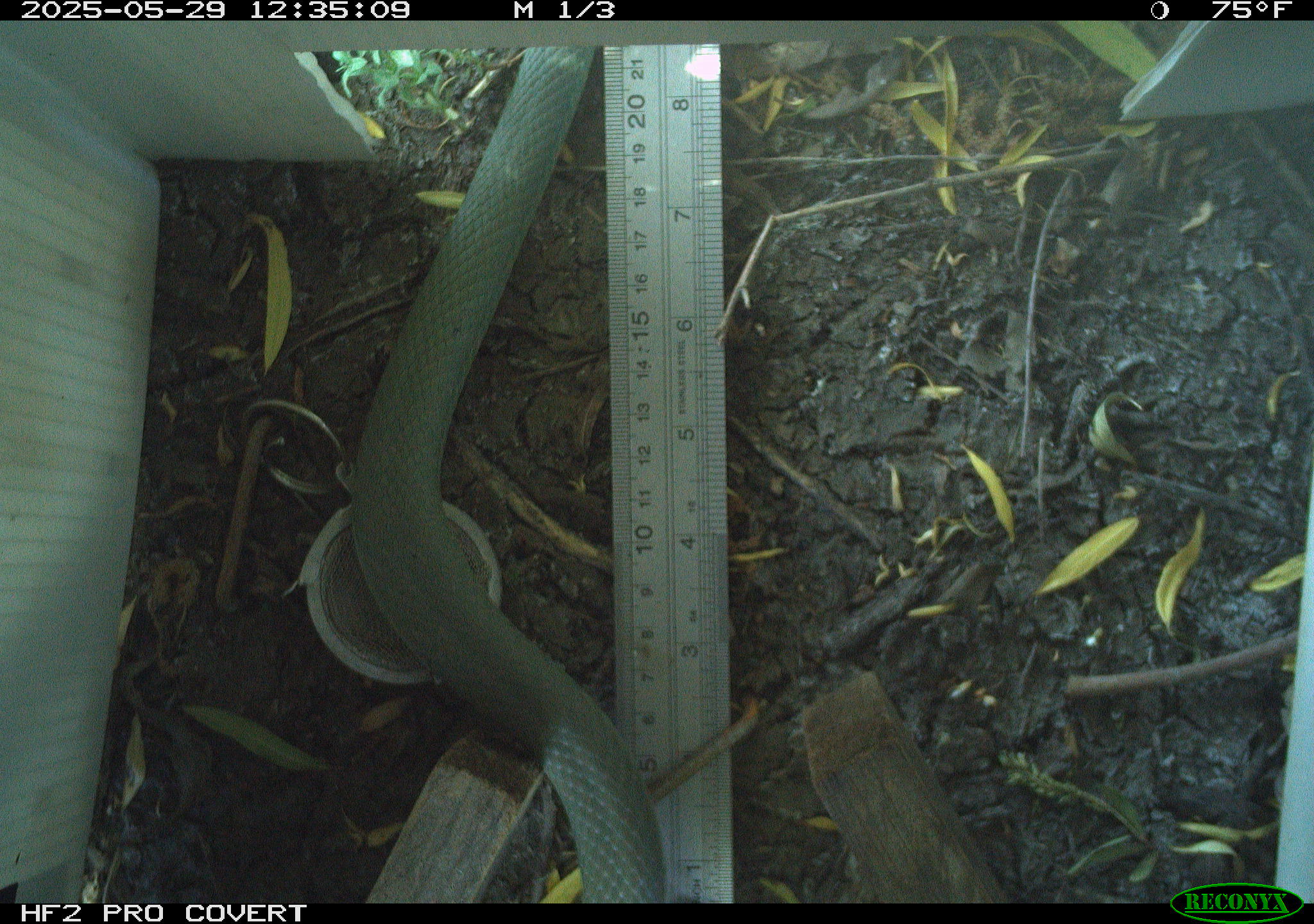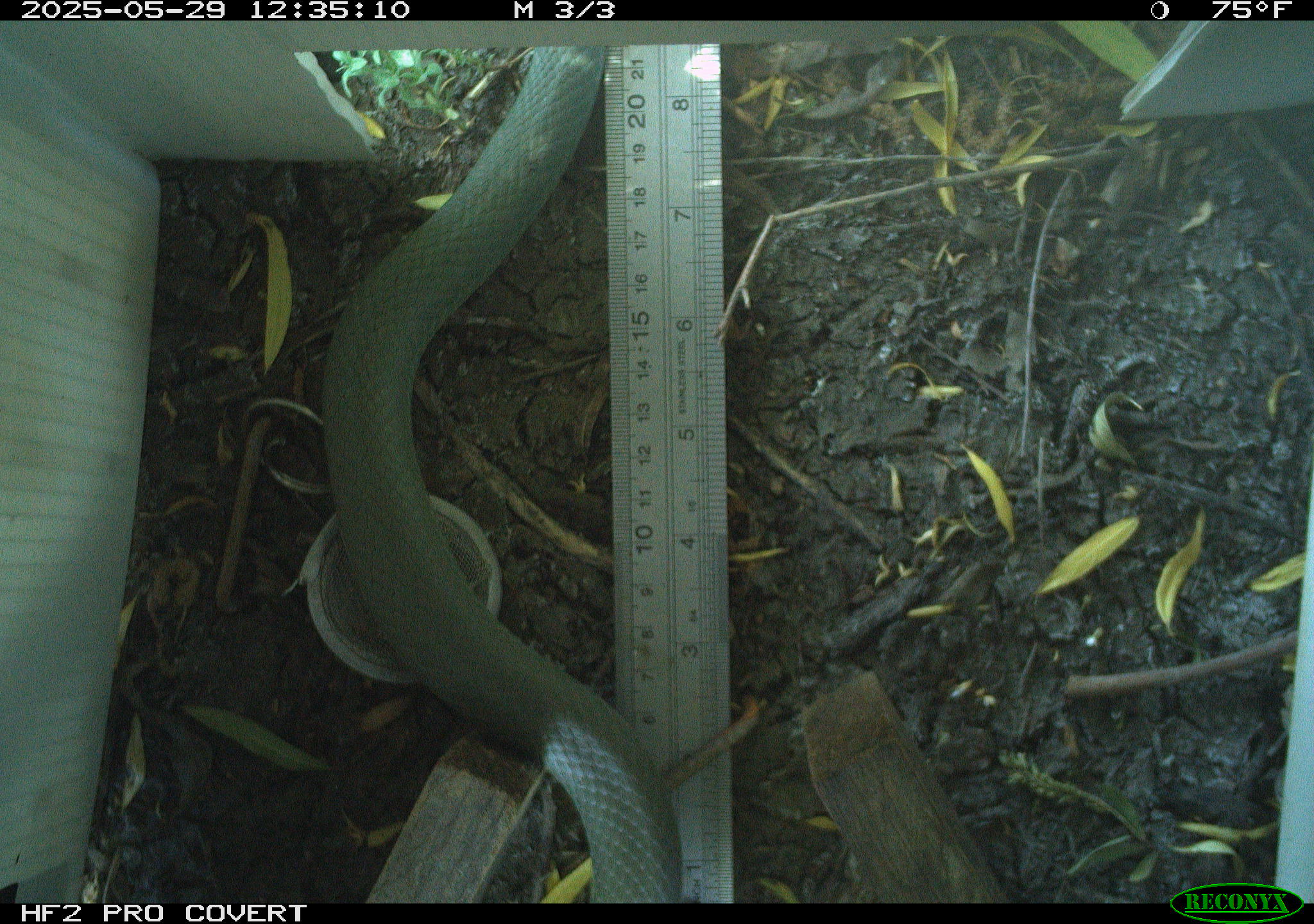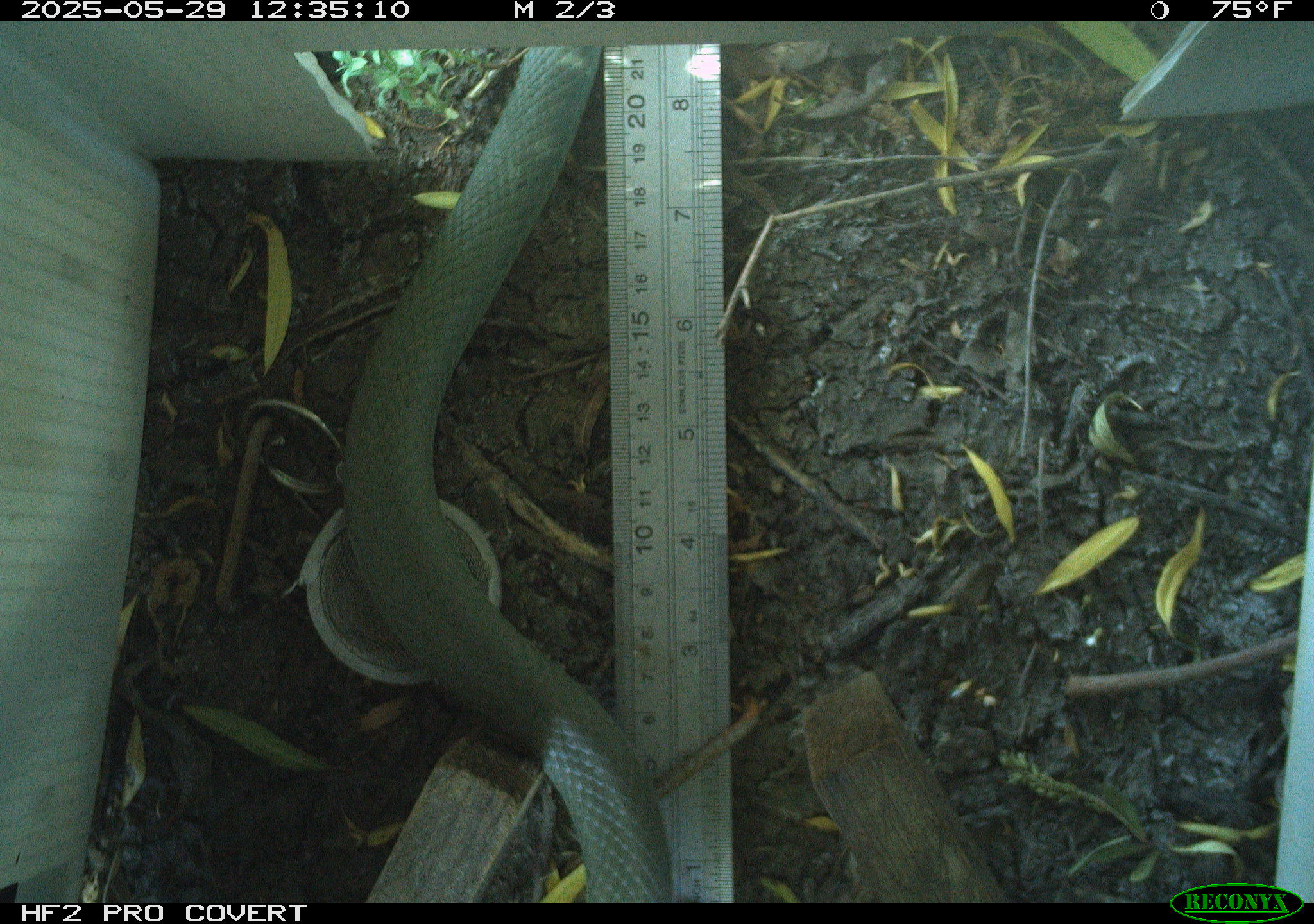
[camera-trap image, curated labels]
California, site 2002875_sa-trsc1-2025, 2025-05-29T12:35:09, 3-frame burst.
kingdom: Animalia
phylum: Chordata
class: Reptilia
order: Squamata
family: Colubridae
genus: Coluber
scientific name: Coluber constrictor mormon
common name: western yellow-bellied racer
Western yellow-bellied racer (Coluber constrictor mormon).